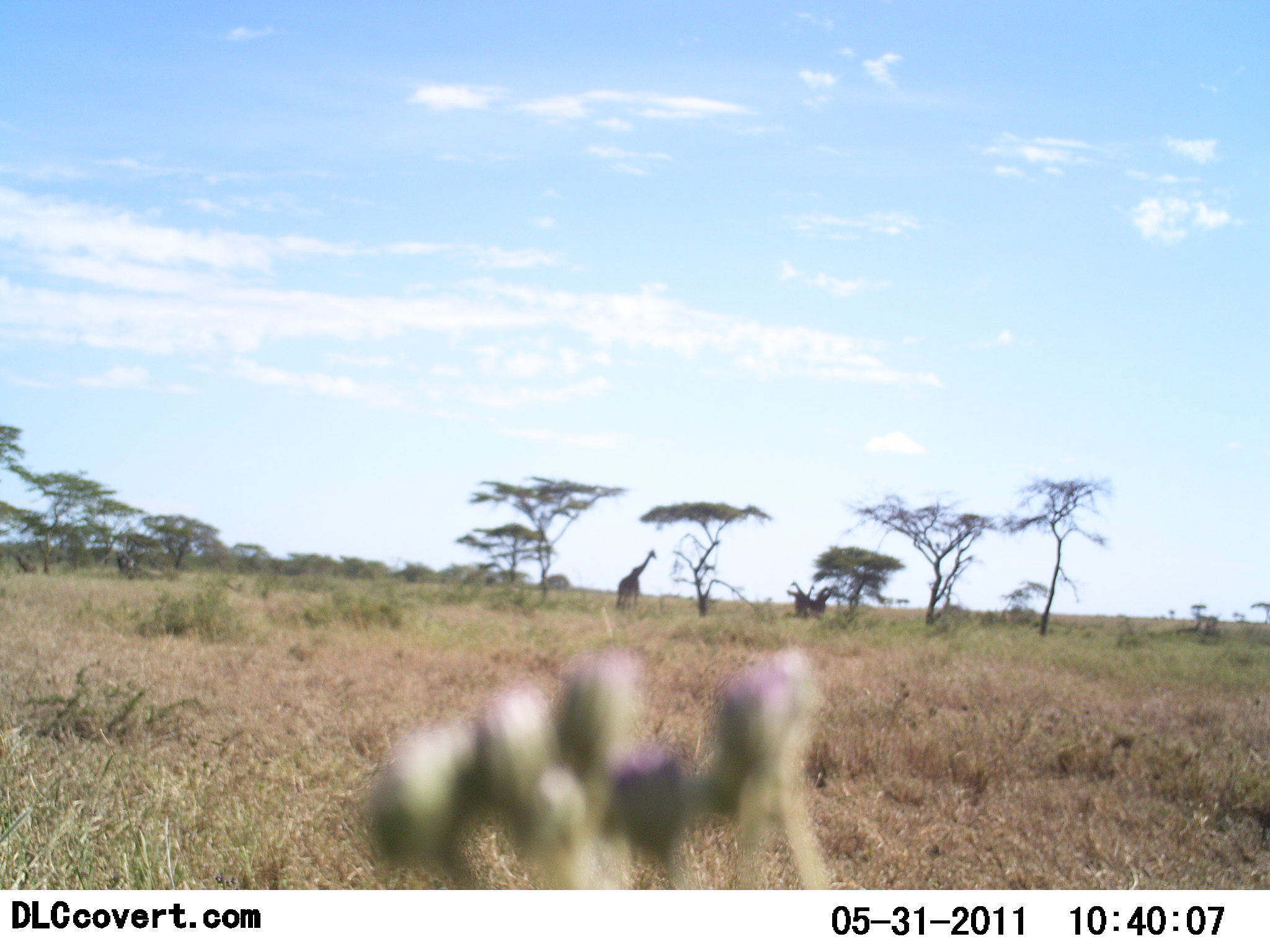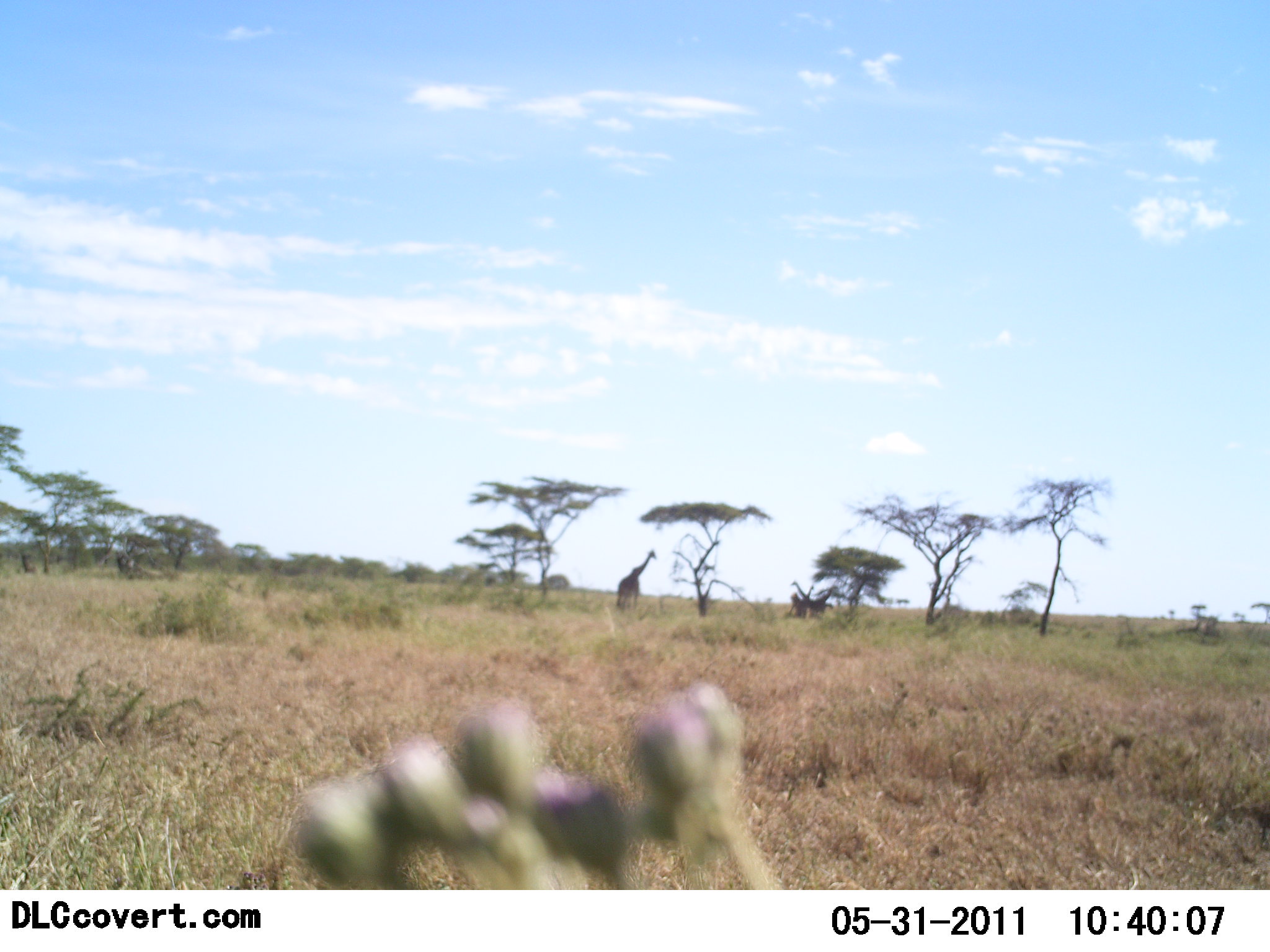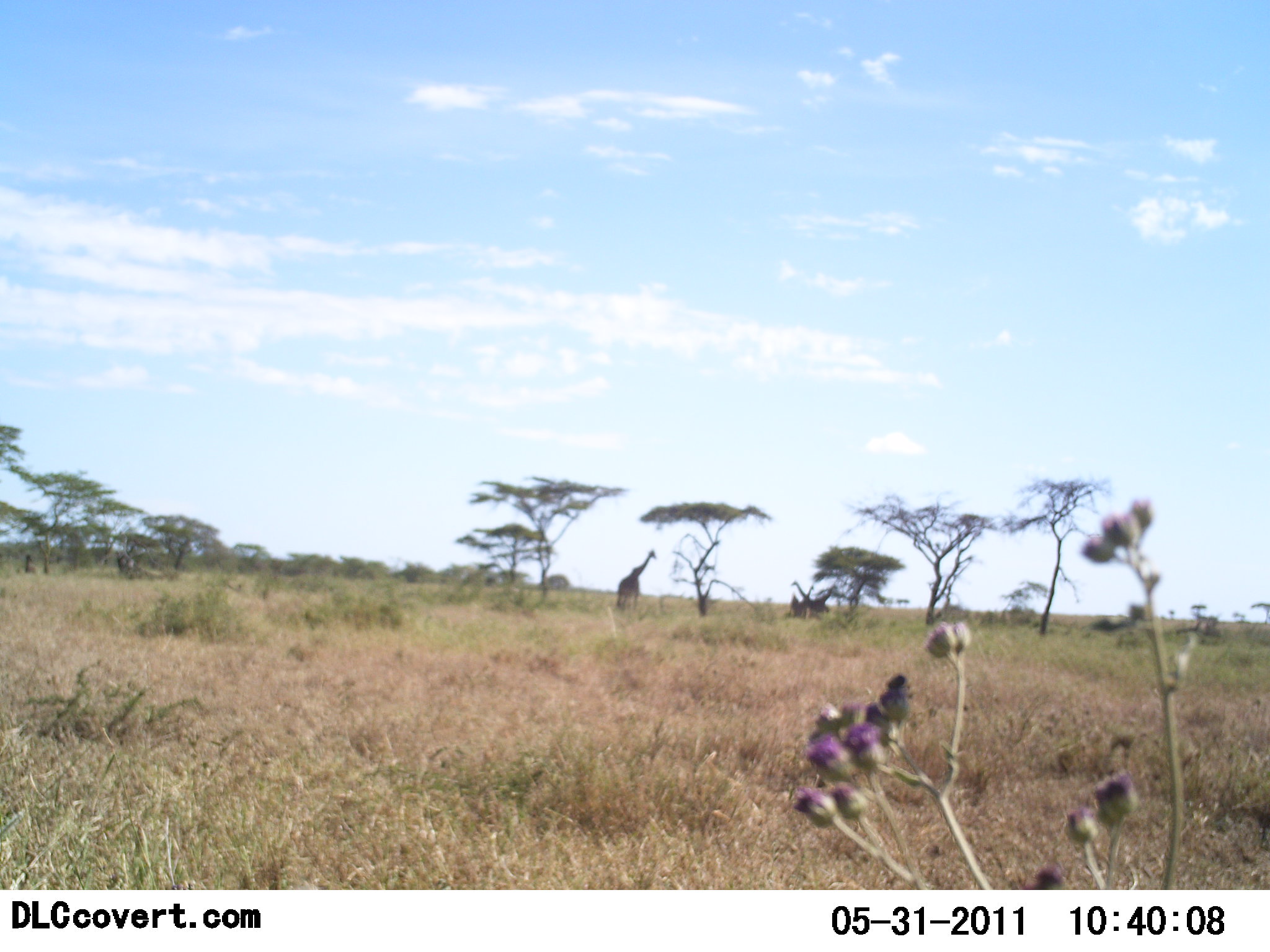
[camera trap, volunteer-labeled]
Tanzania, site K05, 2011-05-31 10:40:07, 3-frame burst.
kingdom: Animalia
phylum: Chordata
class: Mammalia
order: Artiodactyla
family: Giraffidae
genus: Giraffa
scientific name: Giraffa camelopardalis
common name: giraffe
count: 1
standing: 90%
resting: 10%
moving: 0%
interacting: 0%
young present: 0%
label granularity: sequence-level